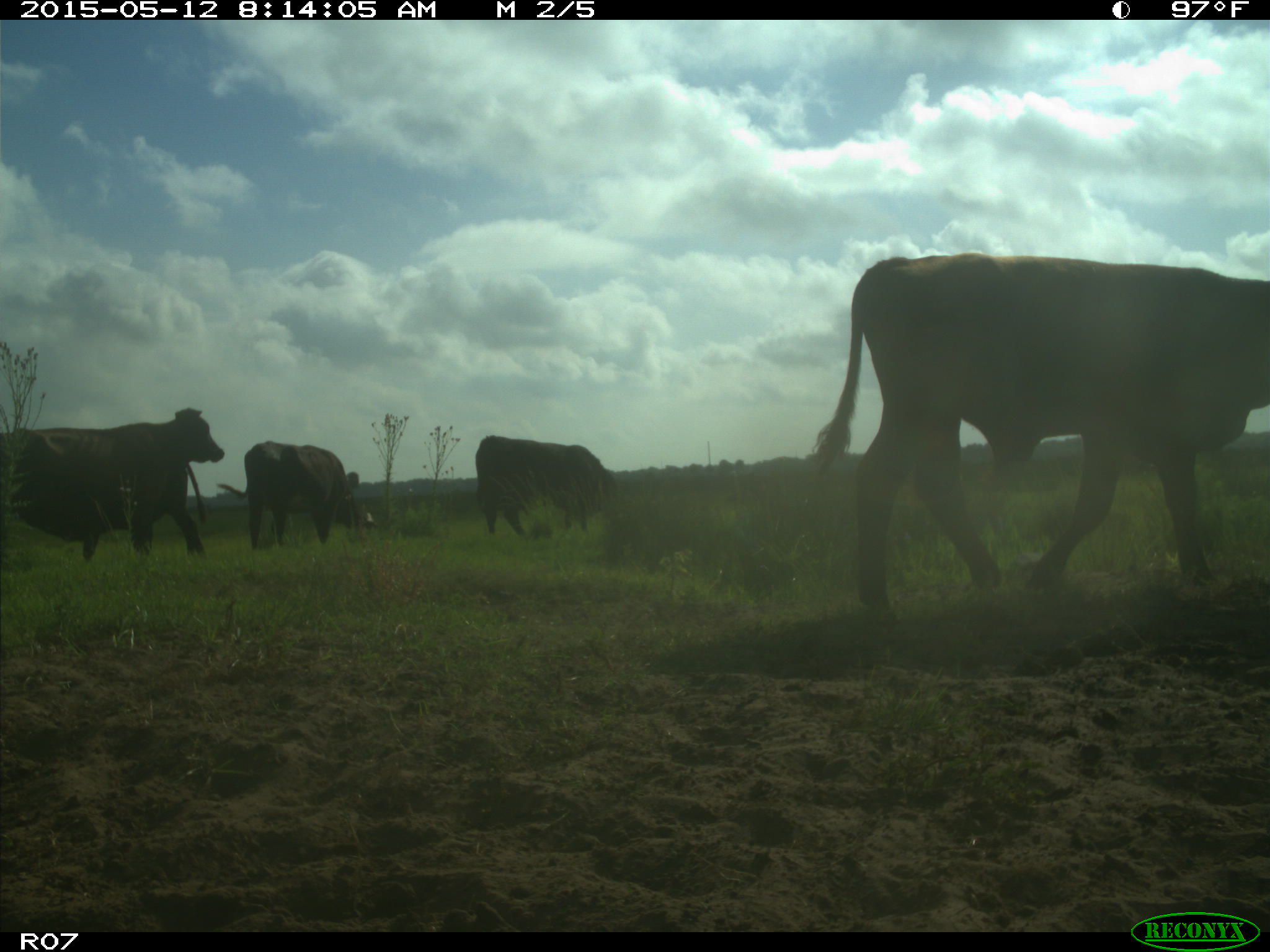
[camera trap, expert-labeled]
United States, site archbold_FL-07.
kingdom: Animalia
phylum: Chordata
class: Mammalia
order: Artiodactyla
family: Bovidae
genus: Bos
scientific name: Bos taurus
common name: domestic cow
Bos taurus (domestic cow).